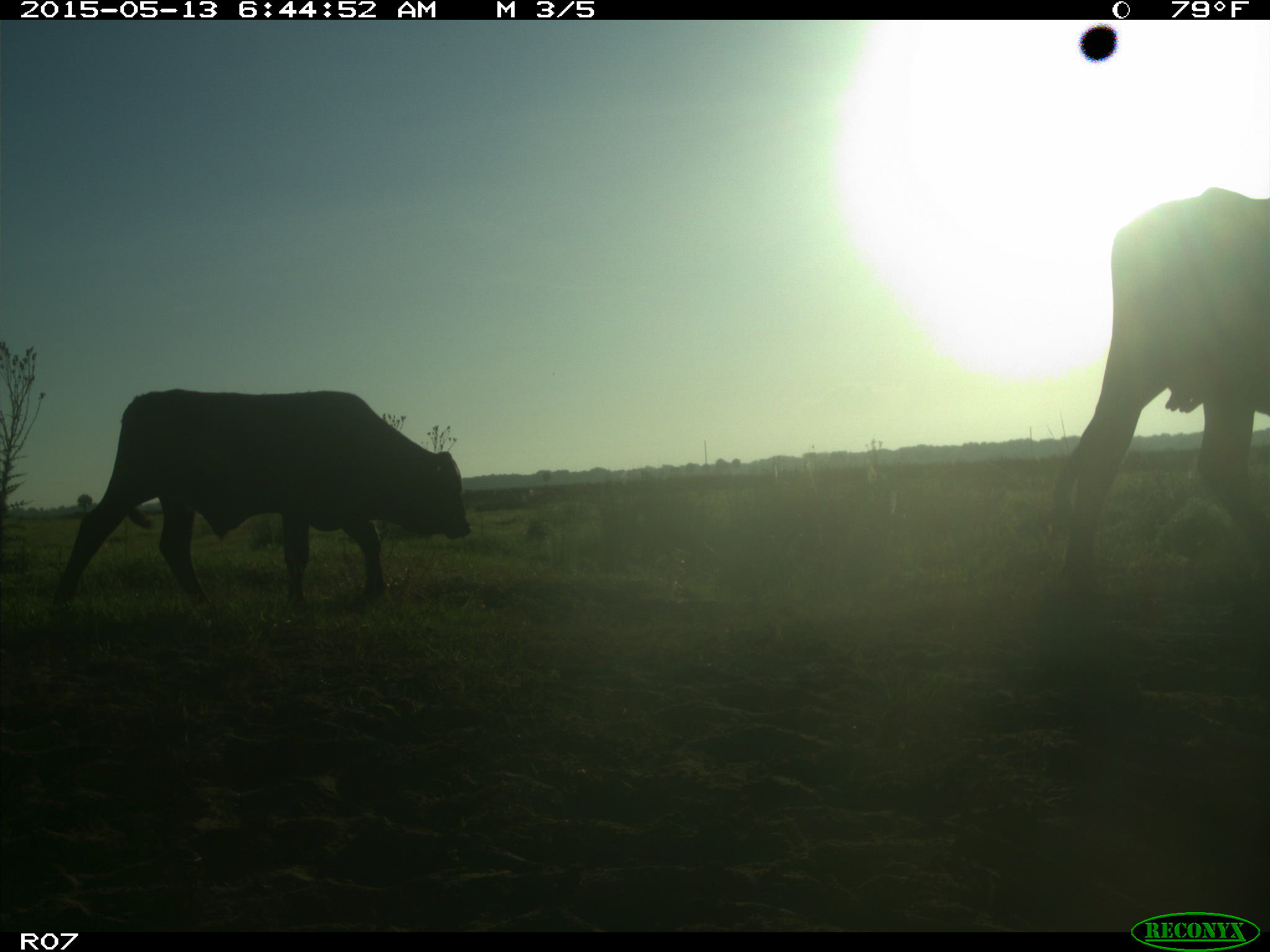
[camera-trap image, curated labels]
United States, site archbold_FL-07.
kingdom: Animalia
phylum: Chordata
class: Mammalia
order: Artiodactyla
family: Bovidae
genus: Bos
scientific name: Bos taurus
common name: domestic cow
Bos taurus (domestic cow).